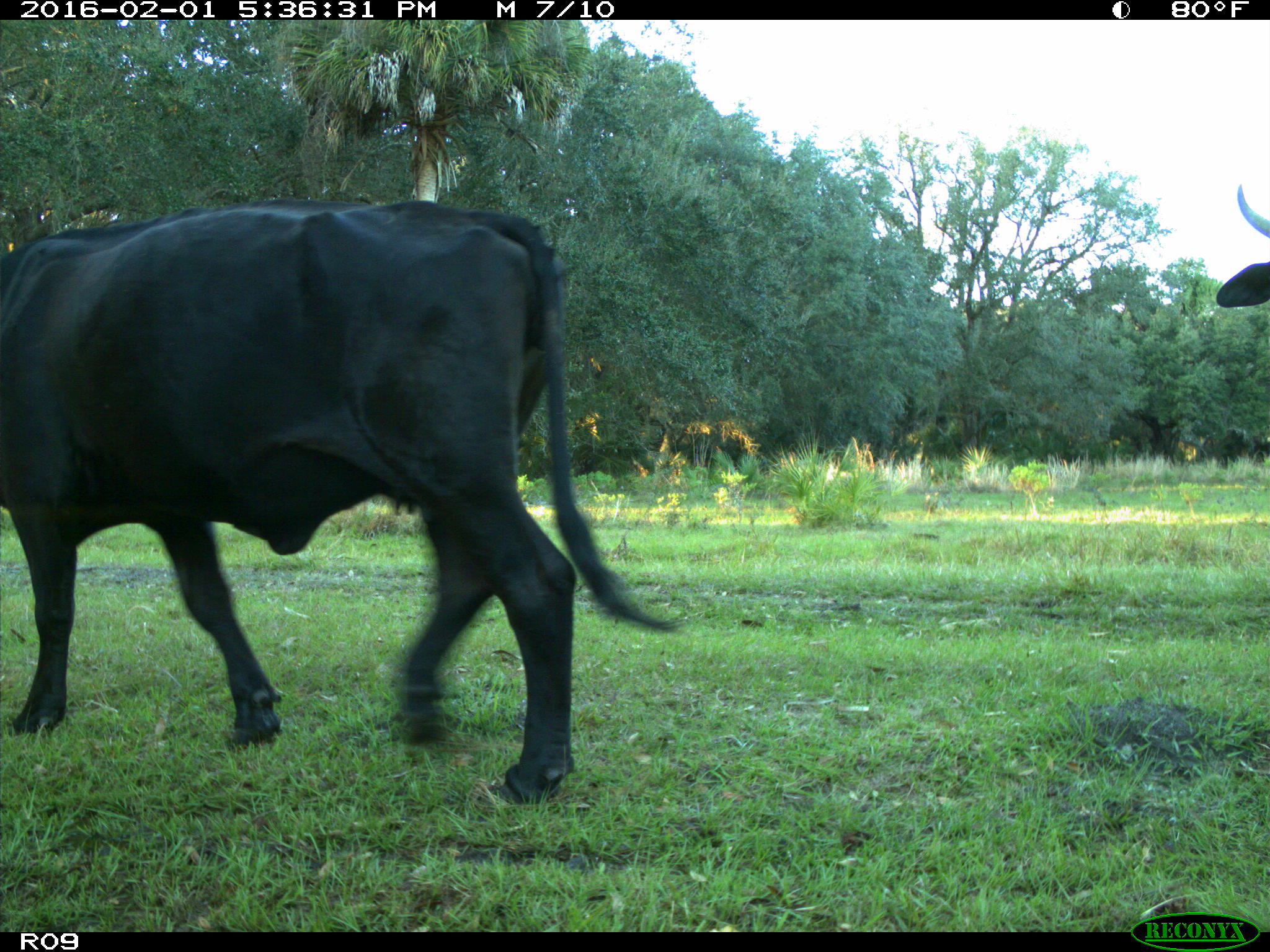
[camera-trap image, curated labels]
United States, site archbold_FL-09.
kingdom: Animalia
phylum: Chordata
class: Mammalia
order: Artiodactyla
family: Bovidae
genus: Bos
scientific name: Bos taurus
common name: domestic cow